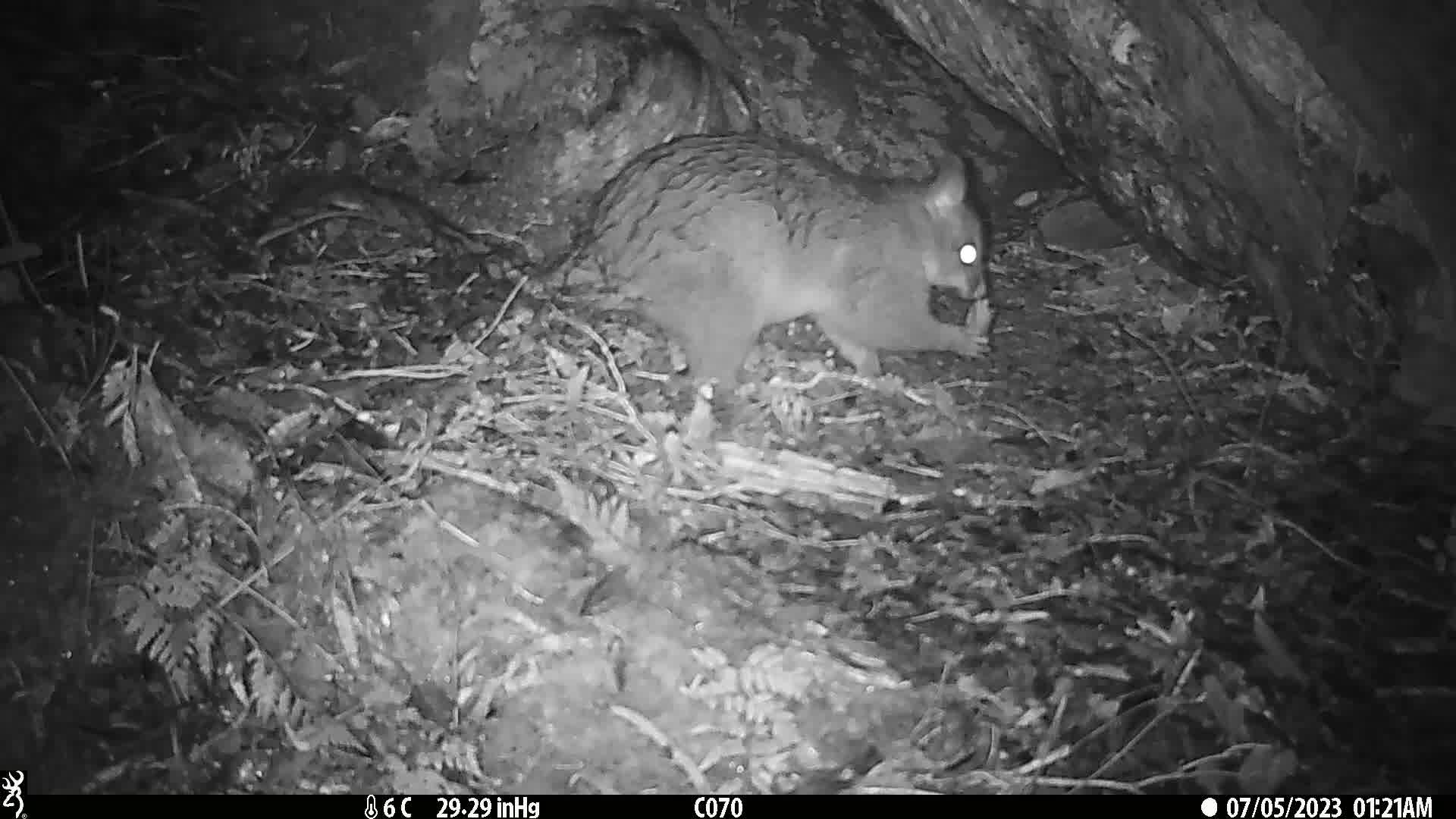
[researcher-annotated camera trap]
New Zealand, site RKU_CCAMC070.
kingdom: Animalia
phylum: Chordata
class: Mammalia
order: Diprotodontia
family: Phalangeridae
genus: Trichosurus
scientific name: Trichosurus vulpecula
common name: common brushtail possum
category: possum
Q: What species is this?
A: Possum (common brushtail possum) (Trichosurus vulpecula).